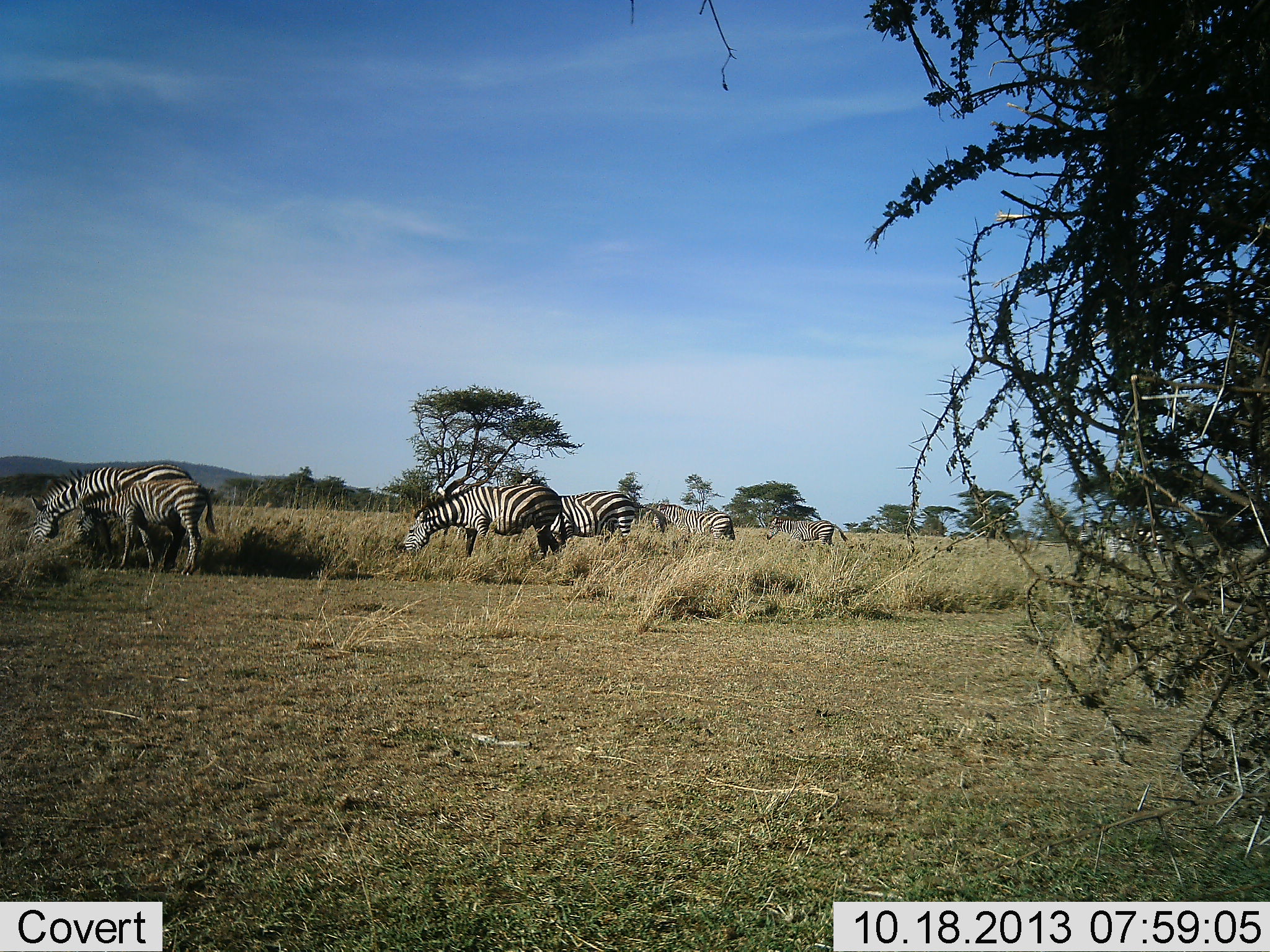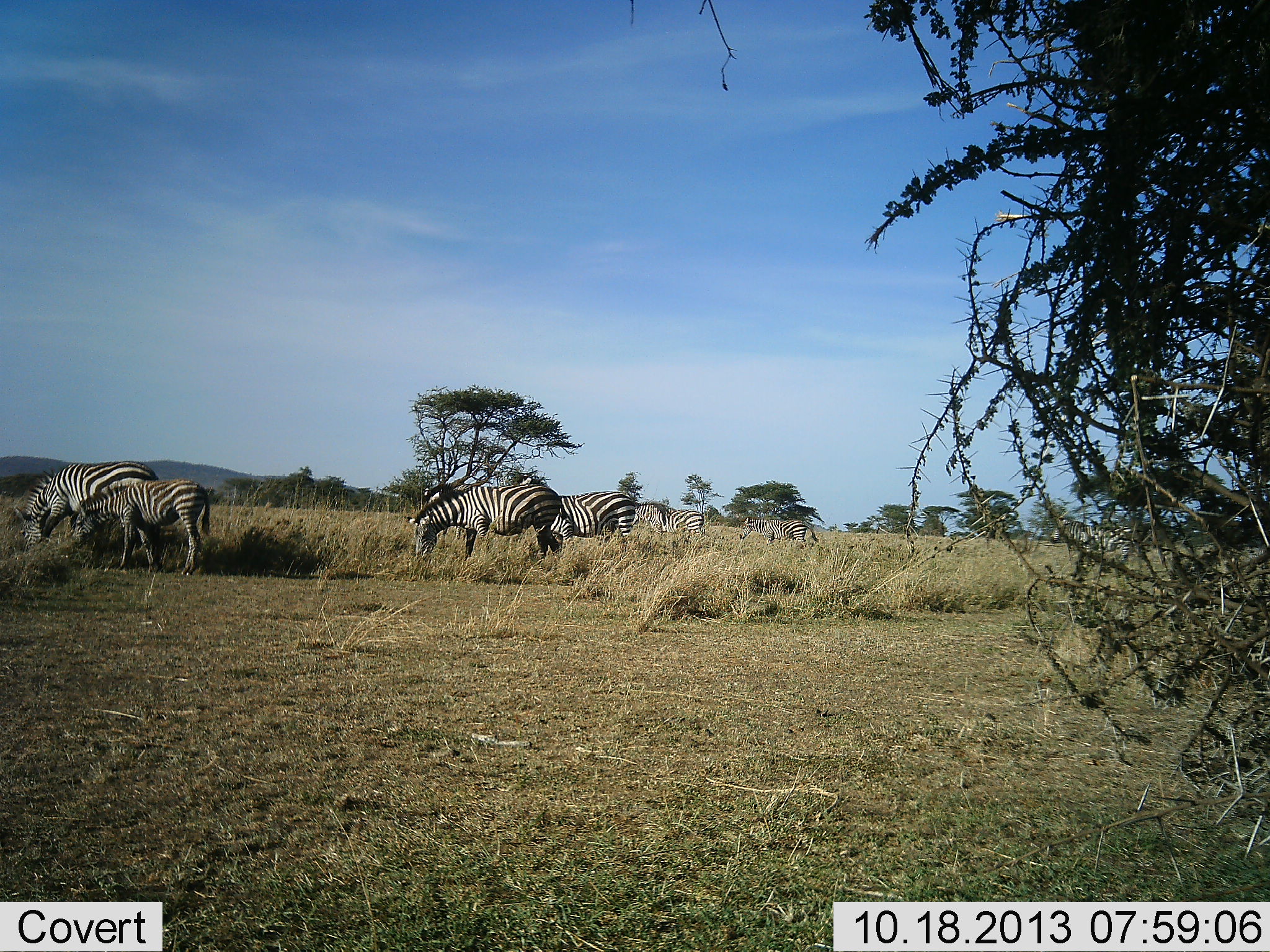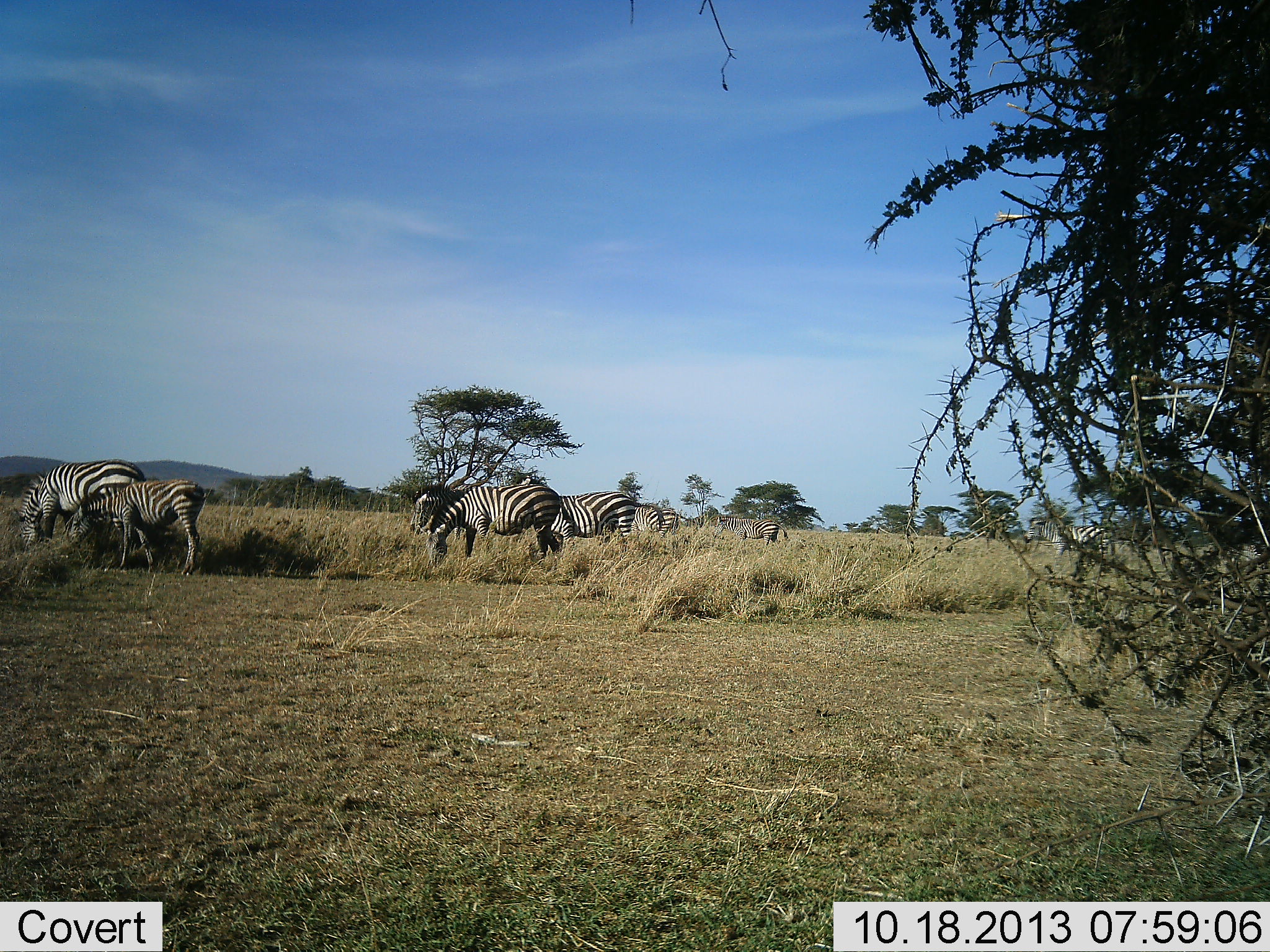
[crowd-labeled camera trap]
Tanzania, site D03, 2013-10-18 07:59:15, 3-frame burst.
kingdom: Animalia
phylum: Chordata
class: Mammalia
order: Perissodactyla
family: Equidae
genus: Equus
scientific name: Equus quagga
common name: plains zebra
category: zebra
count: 10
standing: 30%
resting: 0%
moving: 70%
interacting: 0%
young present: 60%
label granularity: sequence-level